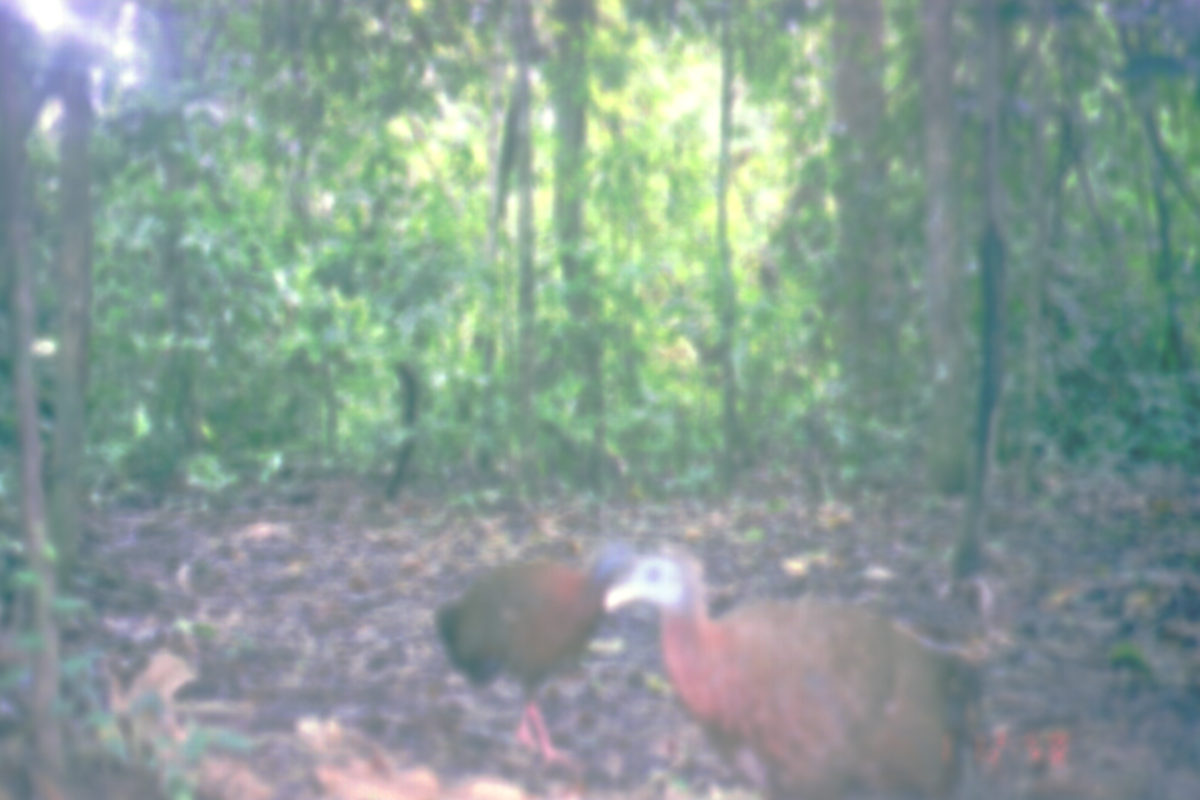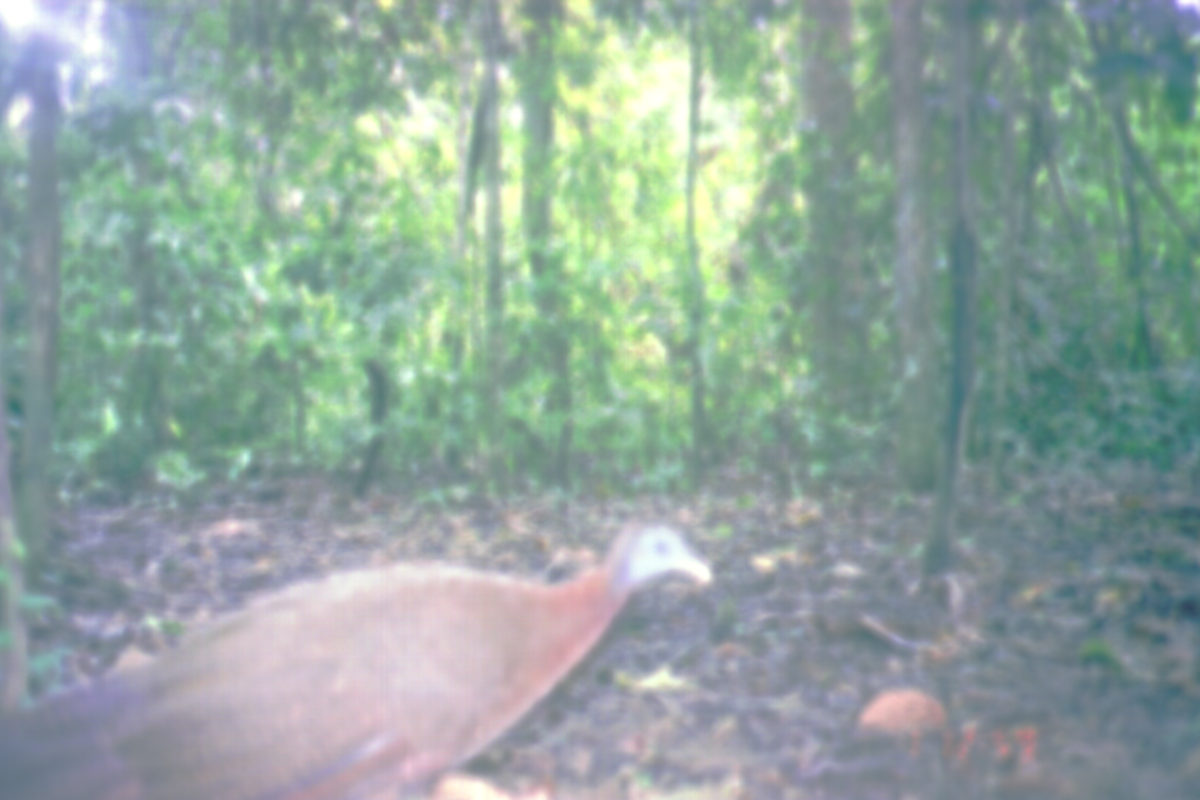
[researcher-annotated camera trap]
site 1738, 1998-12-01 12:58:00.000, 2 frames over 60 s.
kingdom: Animalia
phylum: Chordata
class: Aves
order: Galliformes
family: Phasianidae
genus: Argusianus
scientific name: Argusianus argus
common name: great argus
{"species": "Argusianus argus (great argus)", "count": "2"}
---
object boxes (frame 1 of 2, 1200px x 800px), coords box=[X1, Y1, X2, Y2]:
argusianus argus: box=[593, 530, 979, 800]; box=[432, 518, 654, 772]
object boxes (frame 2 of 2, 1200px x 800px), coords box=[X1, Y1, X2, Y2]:
argusianus argus: box=[0, 520, 715, 798]